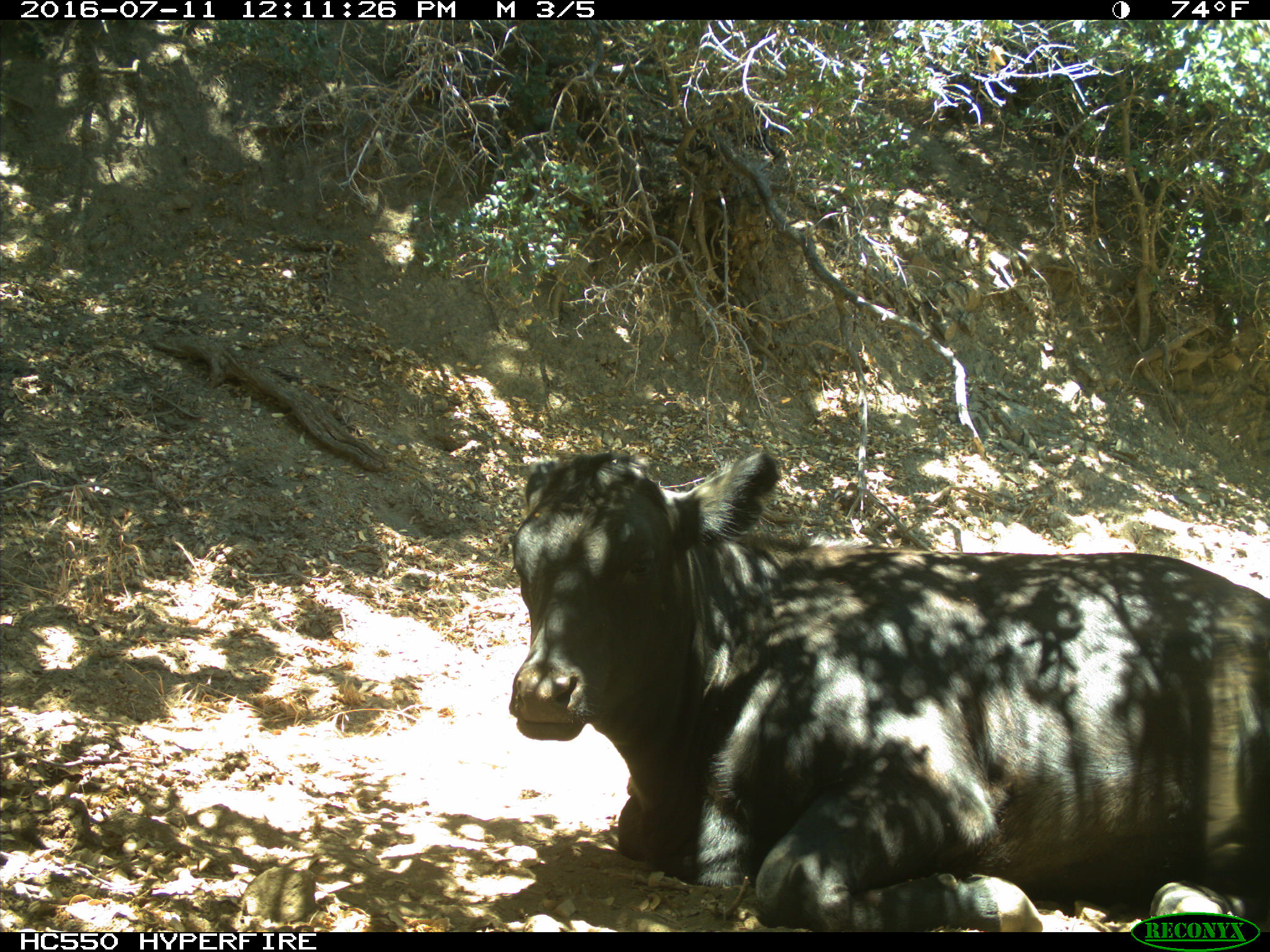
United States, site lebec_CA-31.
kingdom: Animalia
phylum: Chordata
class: Mammalia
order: Artiodactyla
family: Bovidae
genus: Bos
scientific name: Bos taurus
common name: domestic cow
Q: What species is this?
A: Bos taurus (domestic cow).